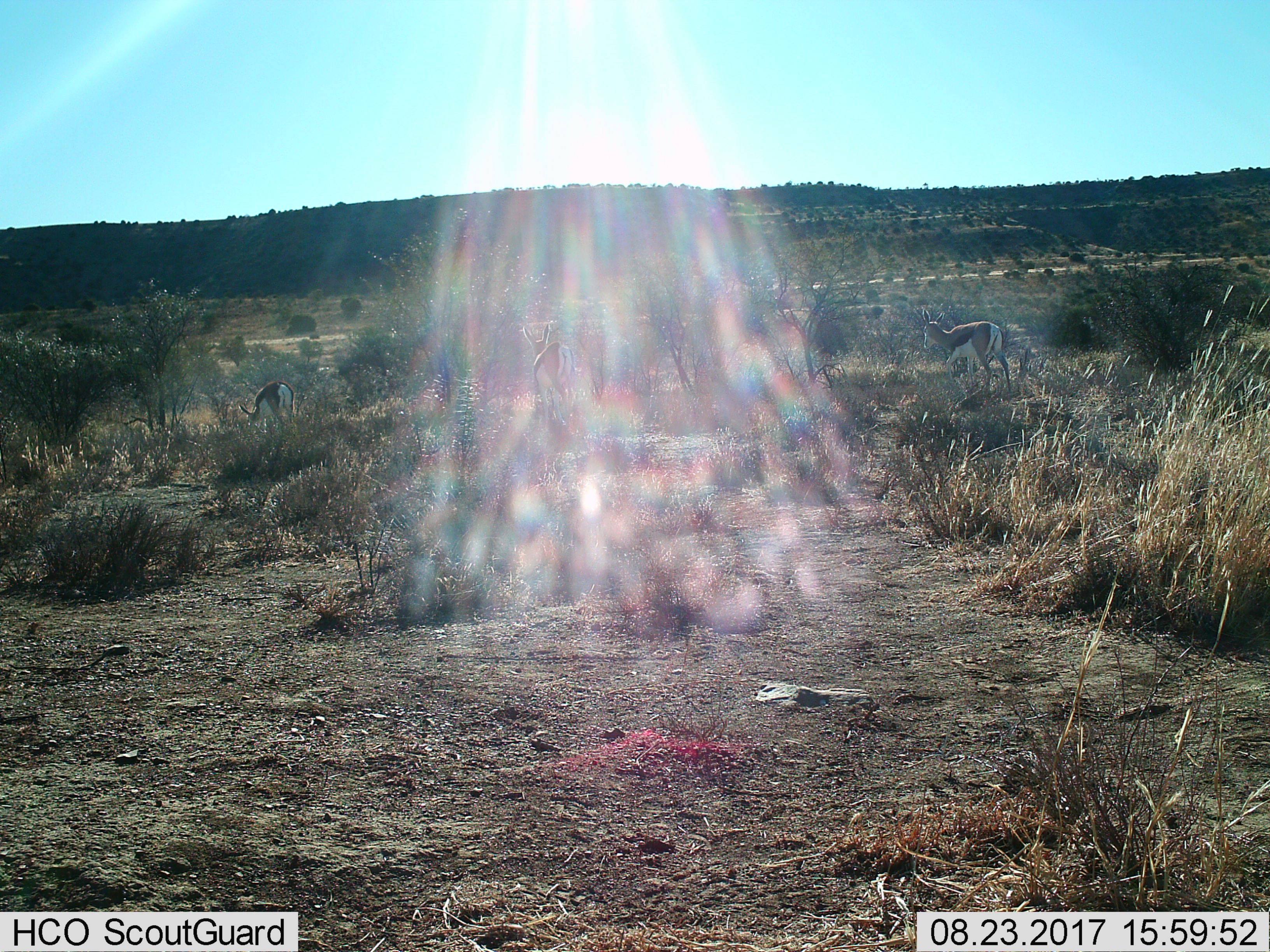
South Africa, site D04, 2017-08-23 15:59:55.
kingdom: Animalia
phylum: Chordata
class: Mammalia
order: Artiodactyla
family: Bovidae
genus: Antidorcas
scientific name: Antidorcas marsupialis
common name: springbok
Springbok (Antidorcas marsupialis), count 3. Behavior (volunteer vote fractions): standing 50%, resting 0%, moving 50%, interacting 0%. Young present (vote fraction): 0%. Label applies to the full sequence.